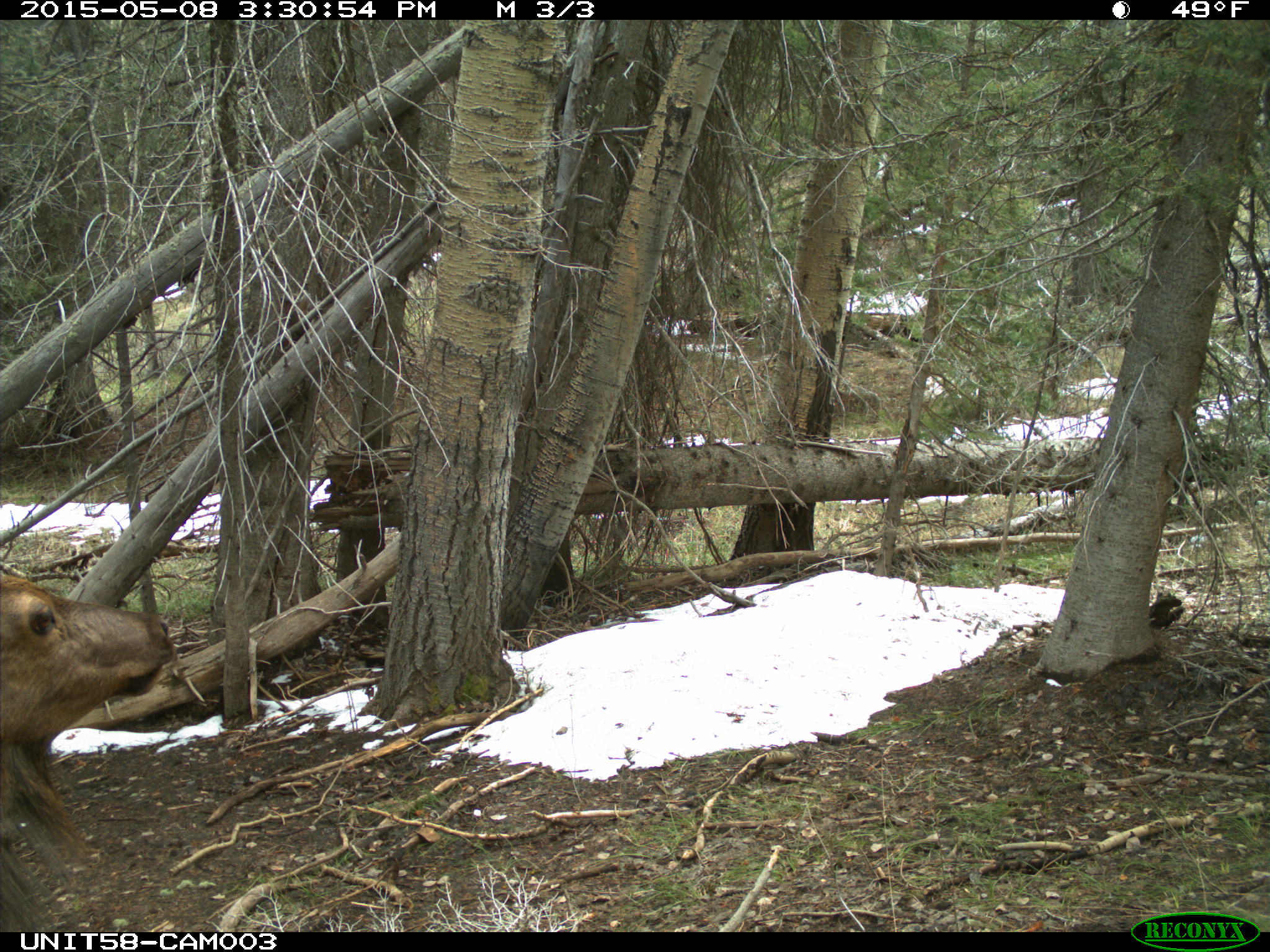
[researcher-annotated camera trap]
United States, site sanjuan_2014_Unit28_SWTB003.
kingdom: Animalia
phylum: Chordata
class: Mammalia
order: Artiodactyla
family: Cervidae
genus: Cervus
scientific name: Cervus elaphus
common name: red deer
Cervus elaphus (red deer).